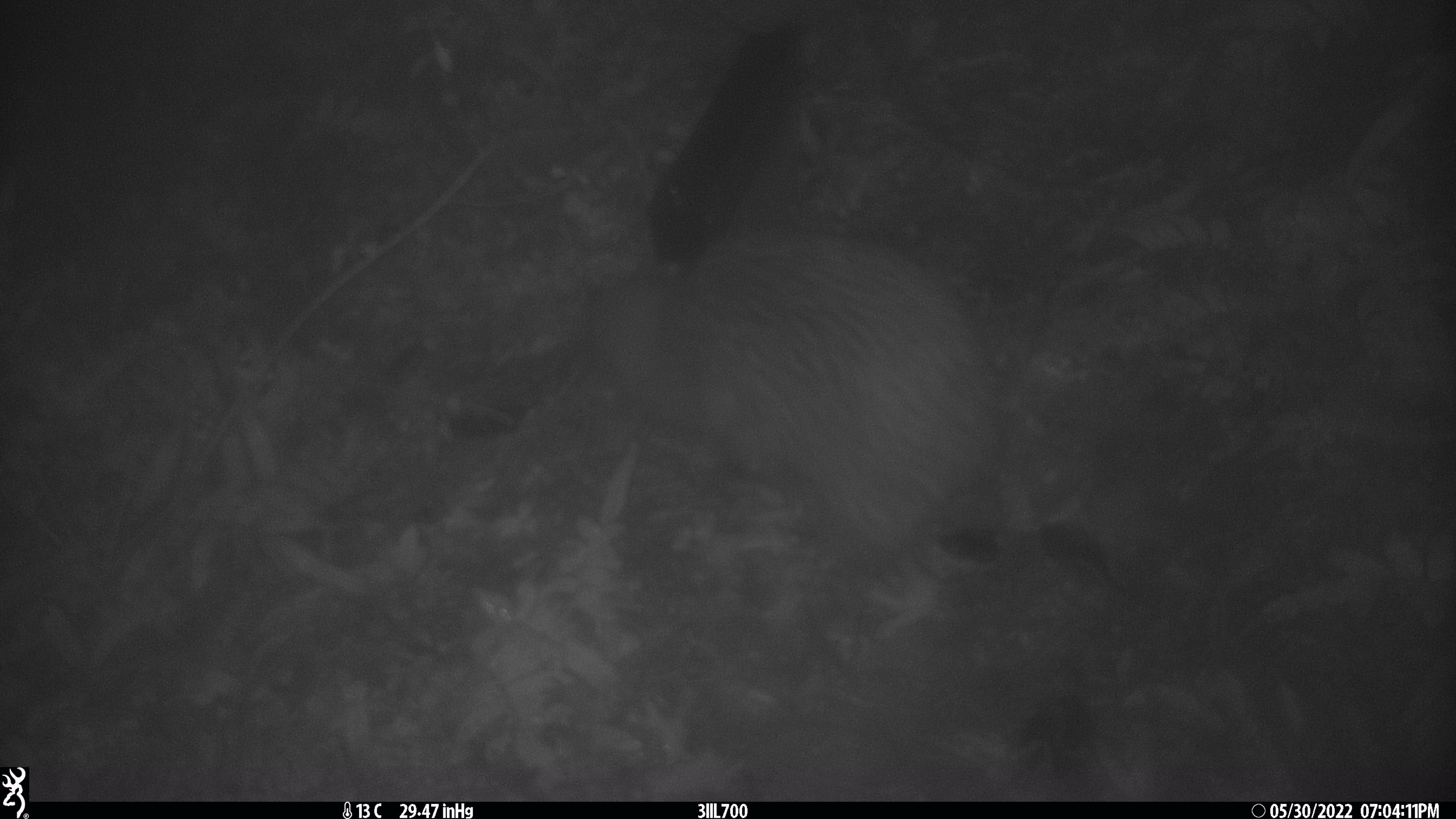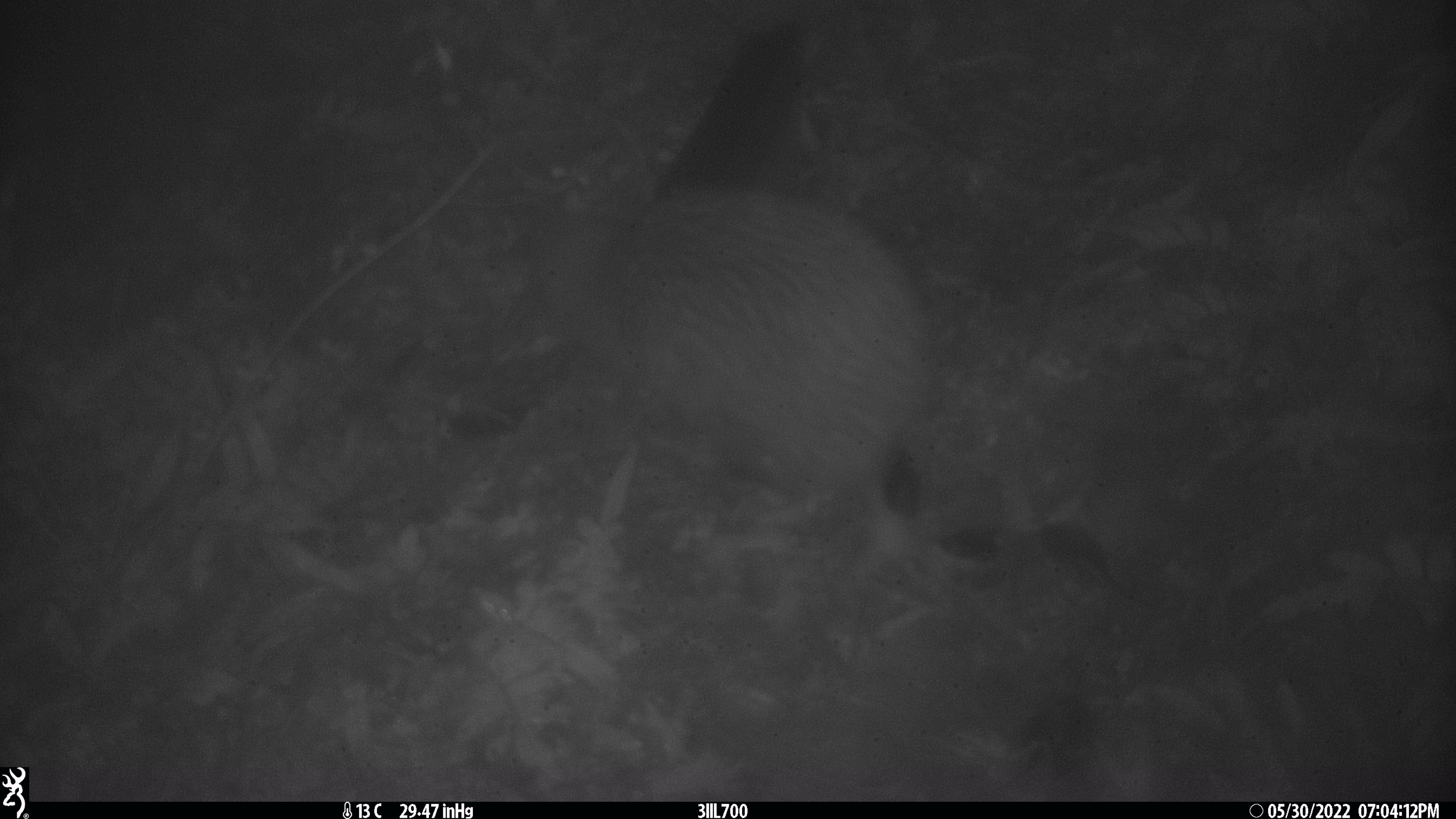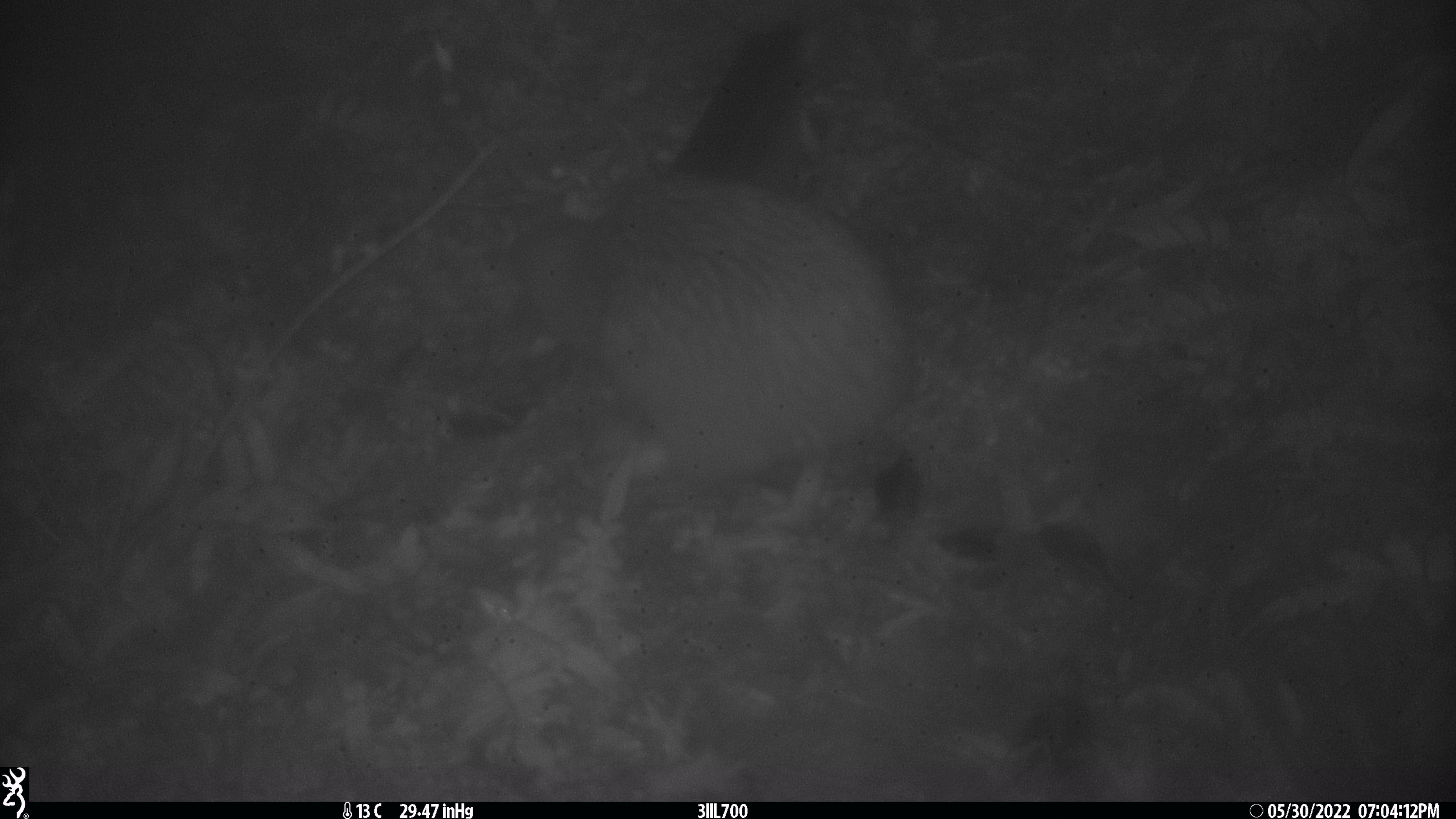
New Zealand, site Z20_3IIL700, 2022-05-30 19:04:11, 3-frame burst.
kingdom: Animalia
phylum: Chordata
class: Aves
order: Apterygiformes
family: Apterygidae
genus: Apteryx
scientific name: Apteryx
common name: kiwi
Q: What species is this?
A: Kiwi (Apteryx).